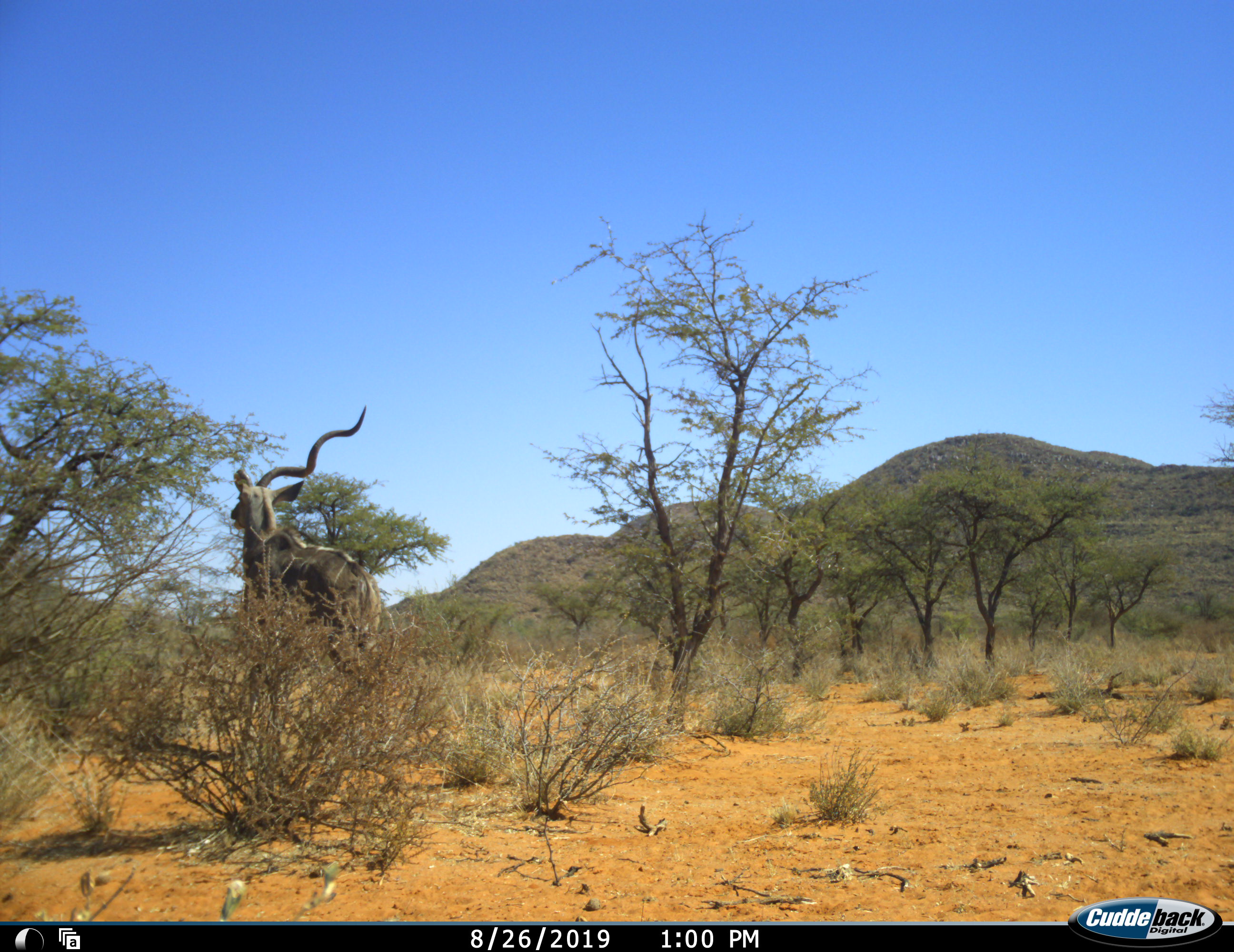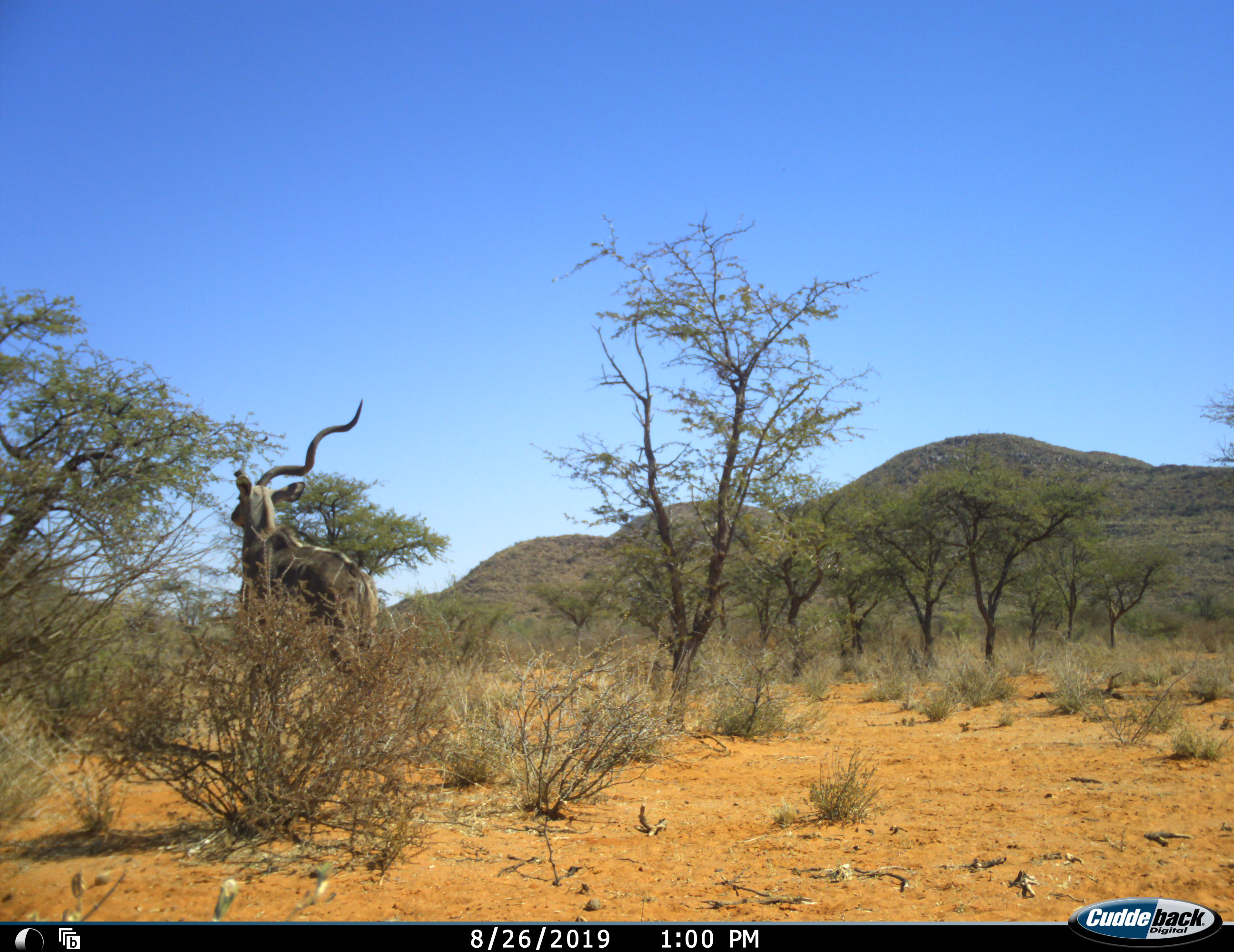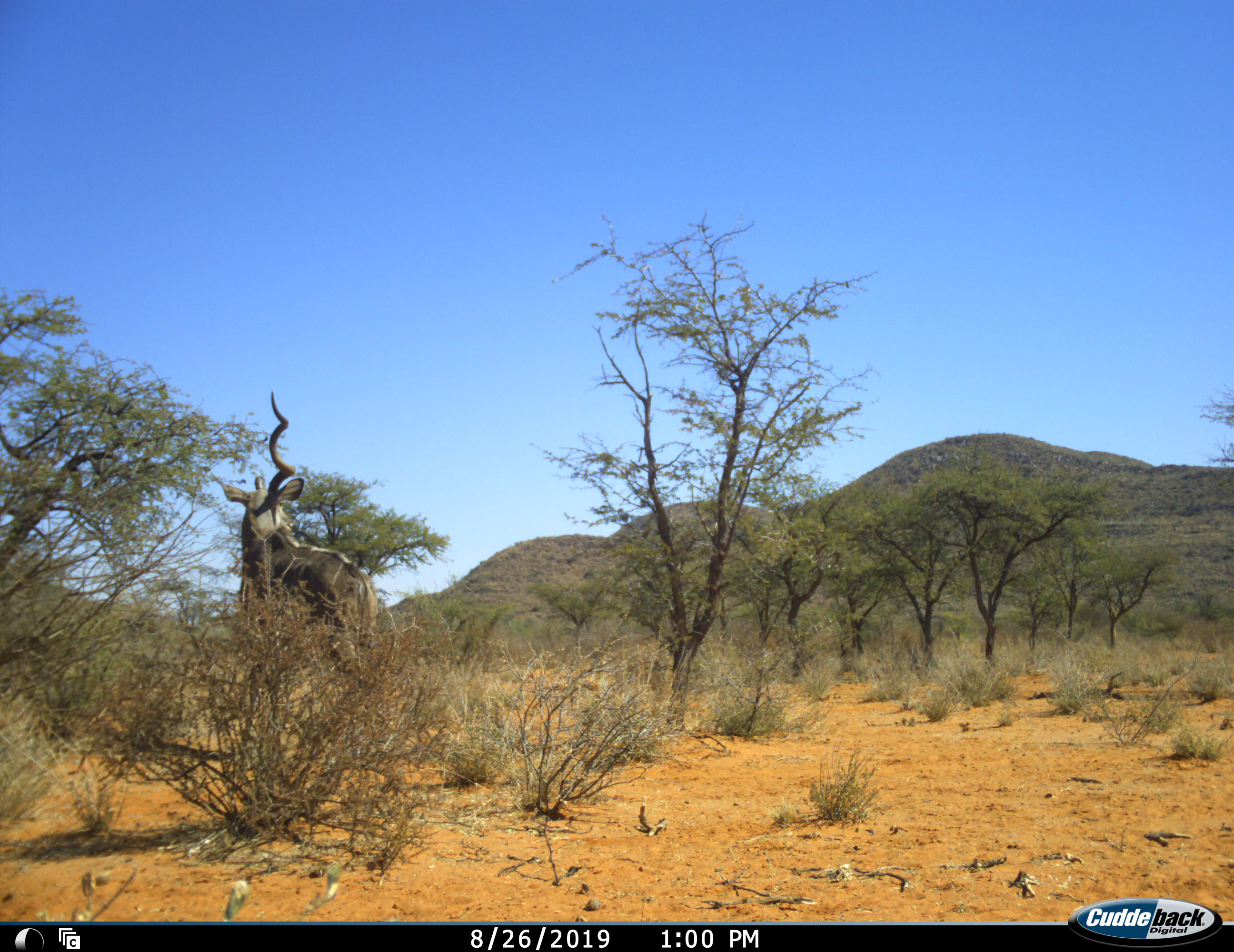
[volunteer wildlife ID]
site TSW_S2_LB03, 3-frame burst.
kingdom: Animalia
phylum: Chordata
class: Mammalia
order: Artiodactyla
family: Bovidae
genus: Tragelaphus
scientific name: Tragelaphus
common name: kudu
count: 1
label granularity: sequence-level